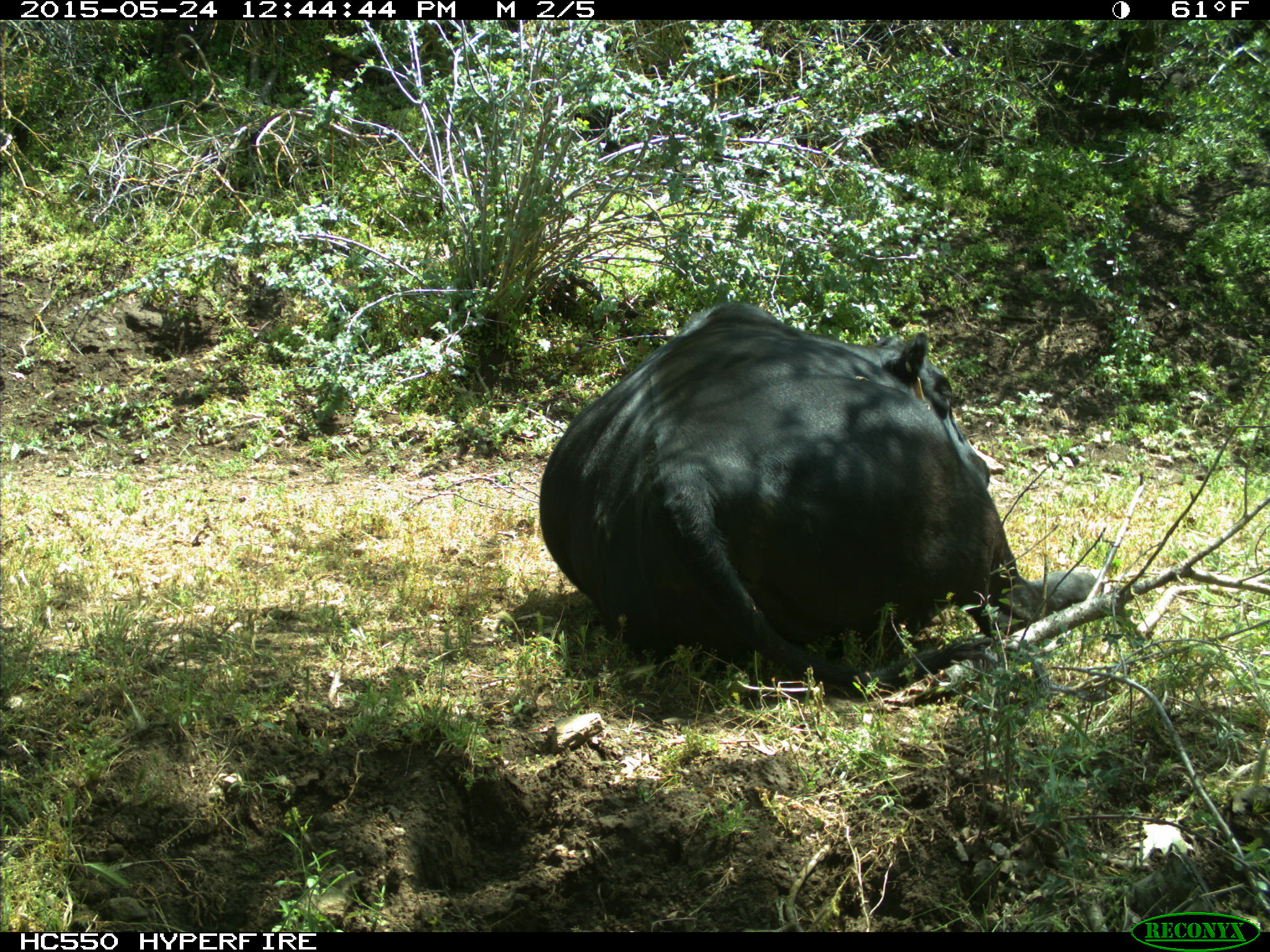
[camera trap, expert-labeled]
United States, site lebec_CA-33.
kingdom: Animalia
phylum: Chordata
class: Mammalia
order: Artiodactyla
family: Bovidae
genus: Bos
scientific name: Bos taurus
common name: domestic cow